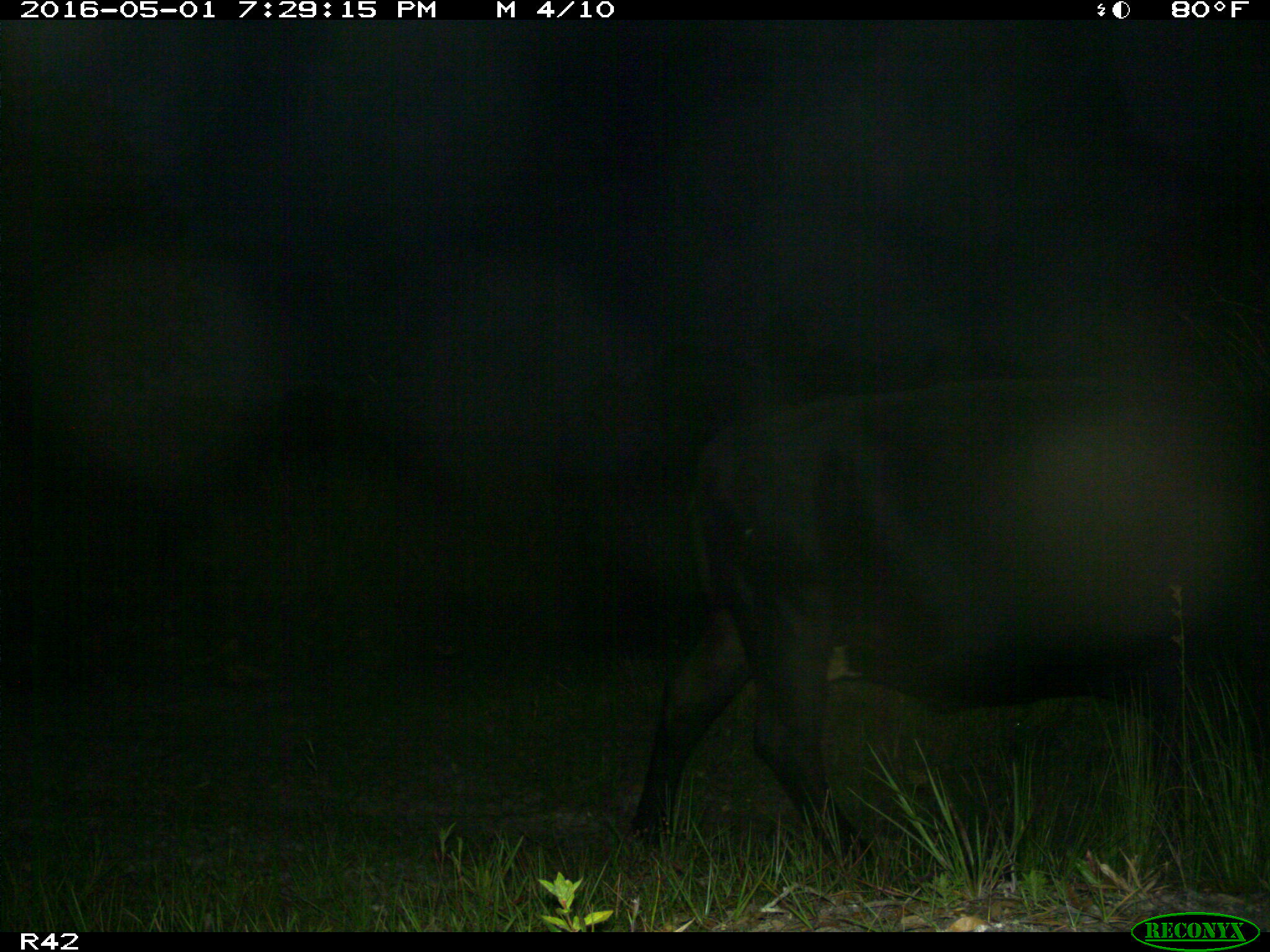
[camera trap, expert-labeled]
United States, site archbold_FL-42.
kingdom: Animalia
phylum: Chordata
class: Mammalia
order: Artiodactyla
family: Bovidae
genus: Bos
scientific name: Bos taurus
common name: domestic cow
Bos taurus (domestic cow).